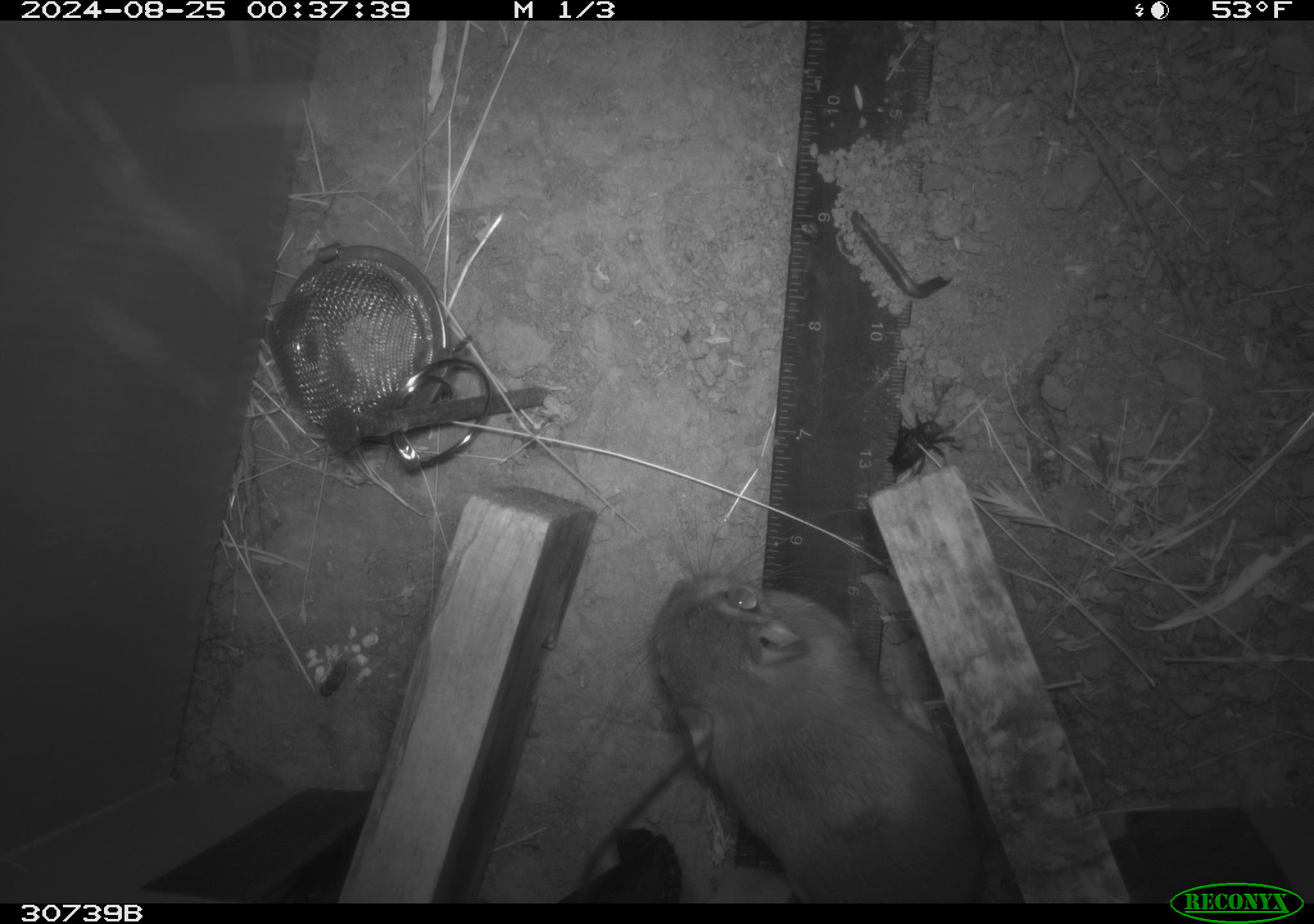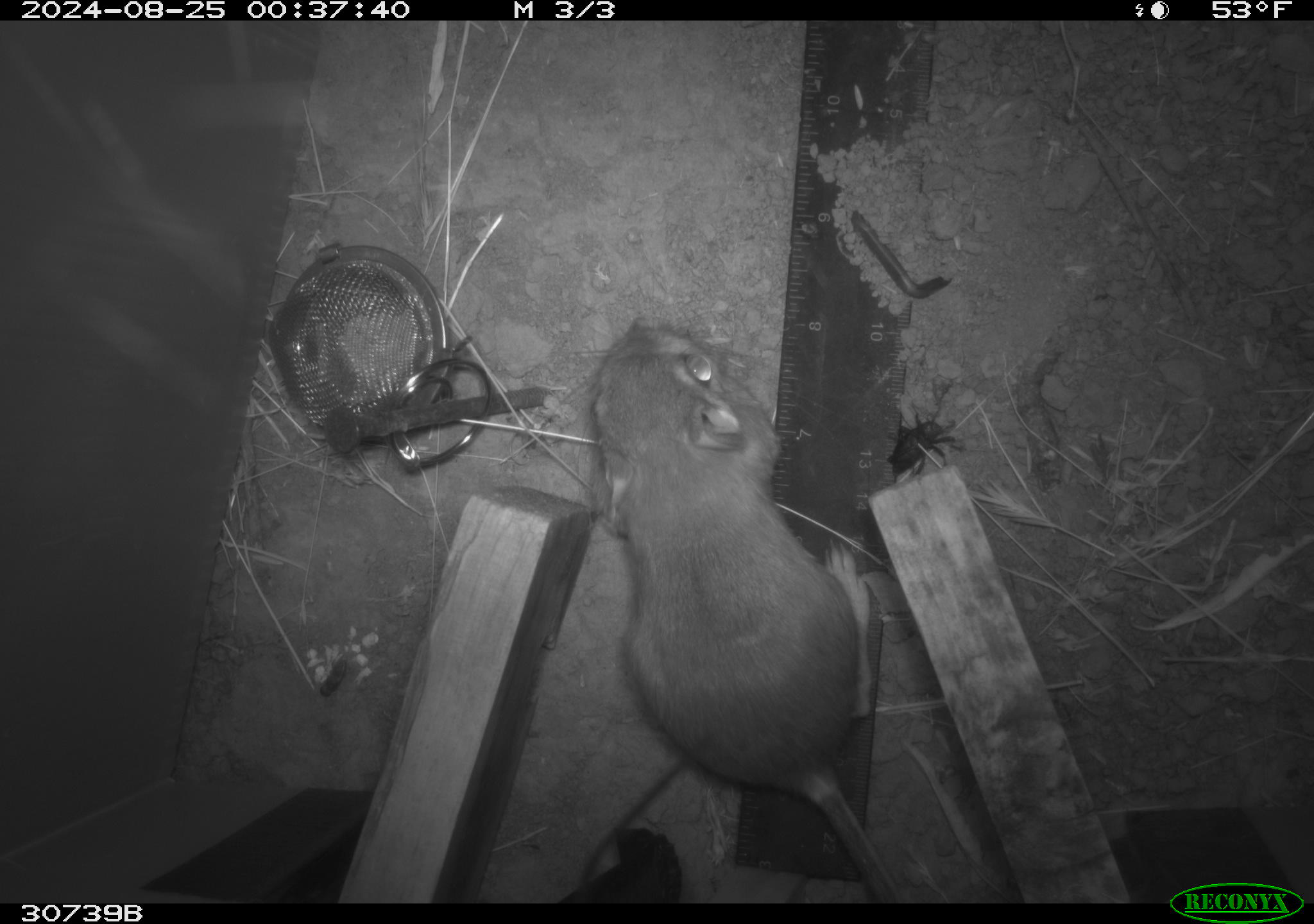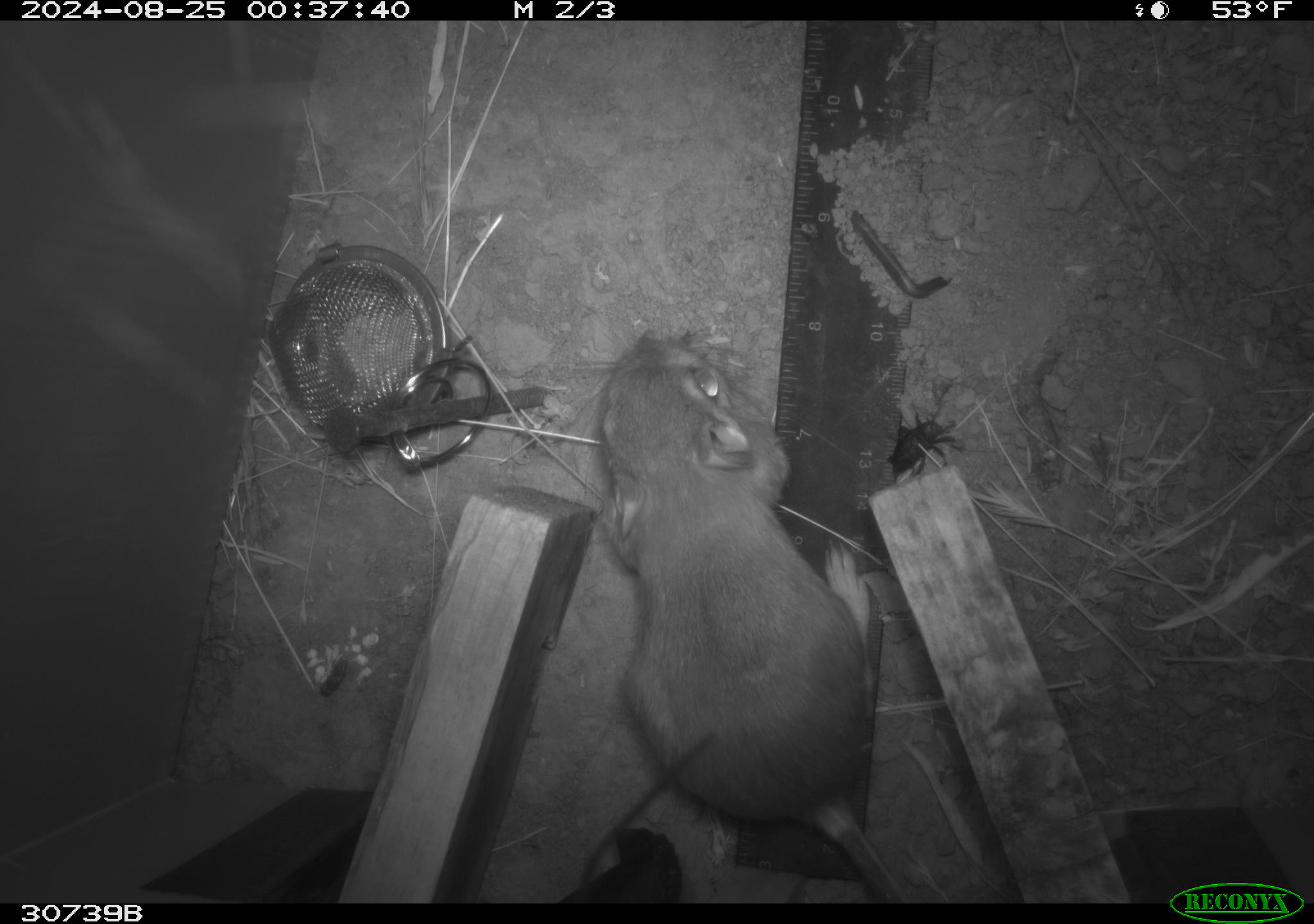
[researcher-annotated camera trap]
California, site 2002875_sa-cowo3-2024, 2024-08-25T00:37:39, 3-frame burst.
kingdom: Animalia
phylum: Chordata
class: Mammalia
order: Rodentia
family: Heteromyidae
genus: Dipodomys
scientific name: Dipodomys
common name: kangaroo rats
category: dipodomys species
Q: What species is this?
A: Dipodomys species (kangaroo rats) (Dipodomys).